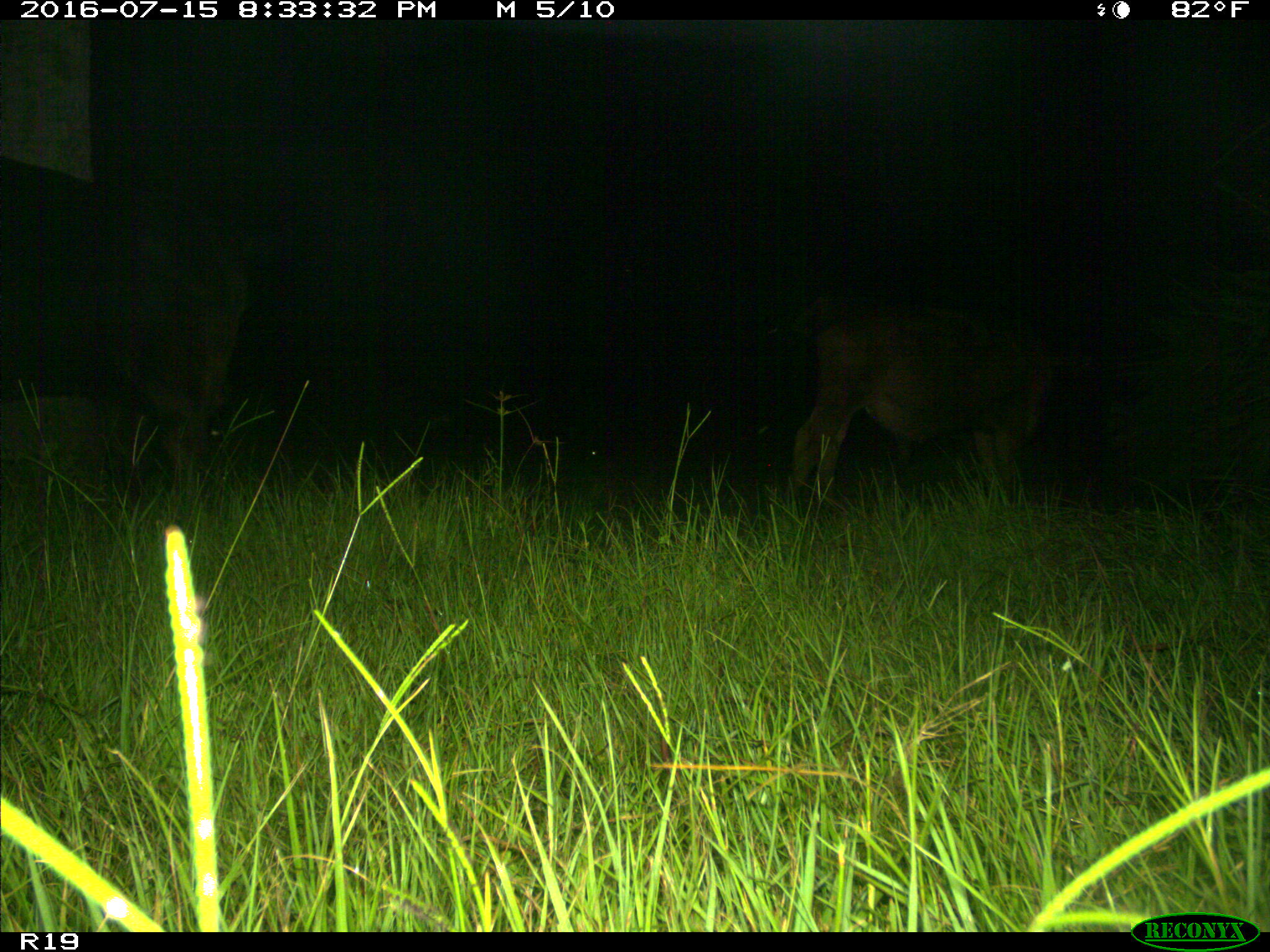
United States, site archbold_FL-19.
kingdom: Animalia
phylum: Chordata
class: Mammalia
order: Artiodactyla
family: Bovidae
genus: Bos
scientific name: Bos taurus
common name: domestic cow